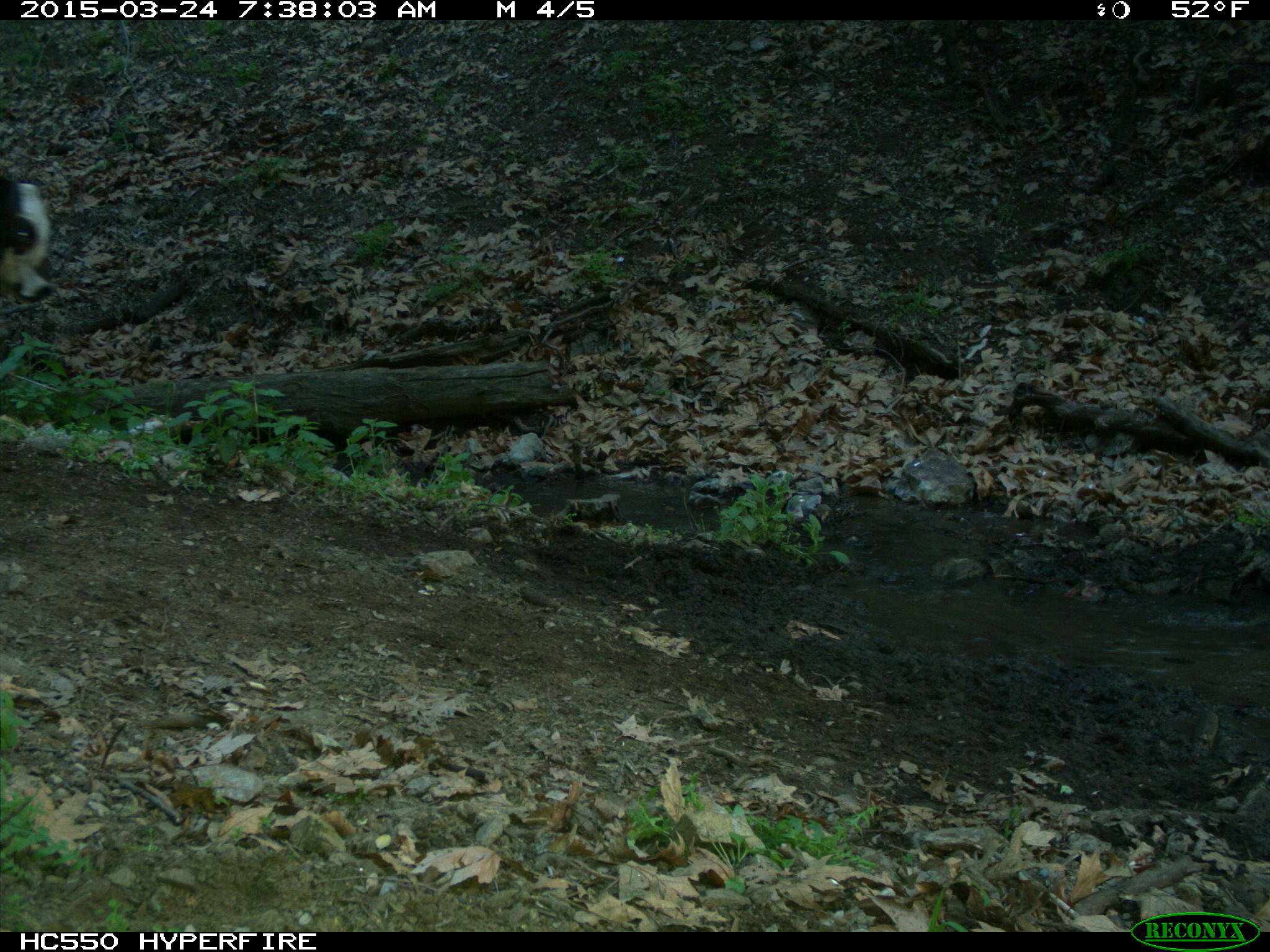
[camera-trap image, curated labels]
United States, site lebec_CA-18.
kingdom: Animalia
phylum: Chordata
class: Mammalia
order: Artiodactyla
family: Bovidae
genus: Bos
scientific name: Bos taurus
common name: domestic cow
Bos taurus (domestic cow).